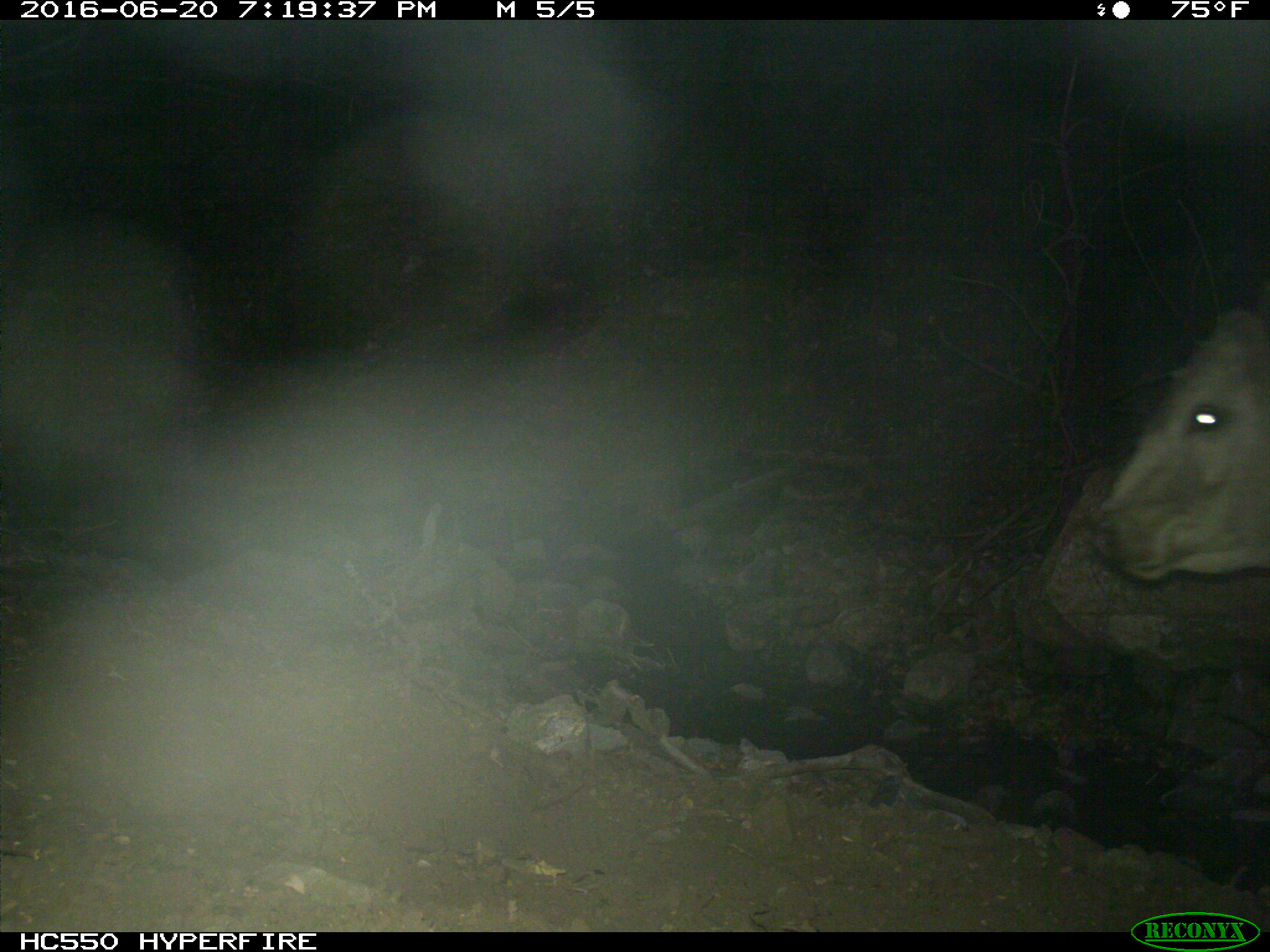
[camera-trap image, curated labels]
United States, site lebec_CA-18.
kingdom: Animalia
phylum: Chordata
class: Mammalia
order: Artiodactyla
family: Bovidae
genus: Bos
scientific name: Bos taurus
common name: domestic cow